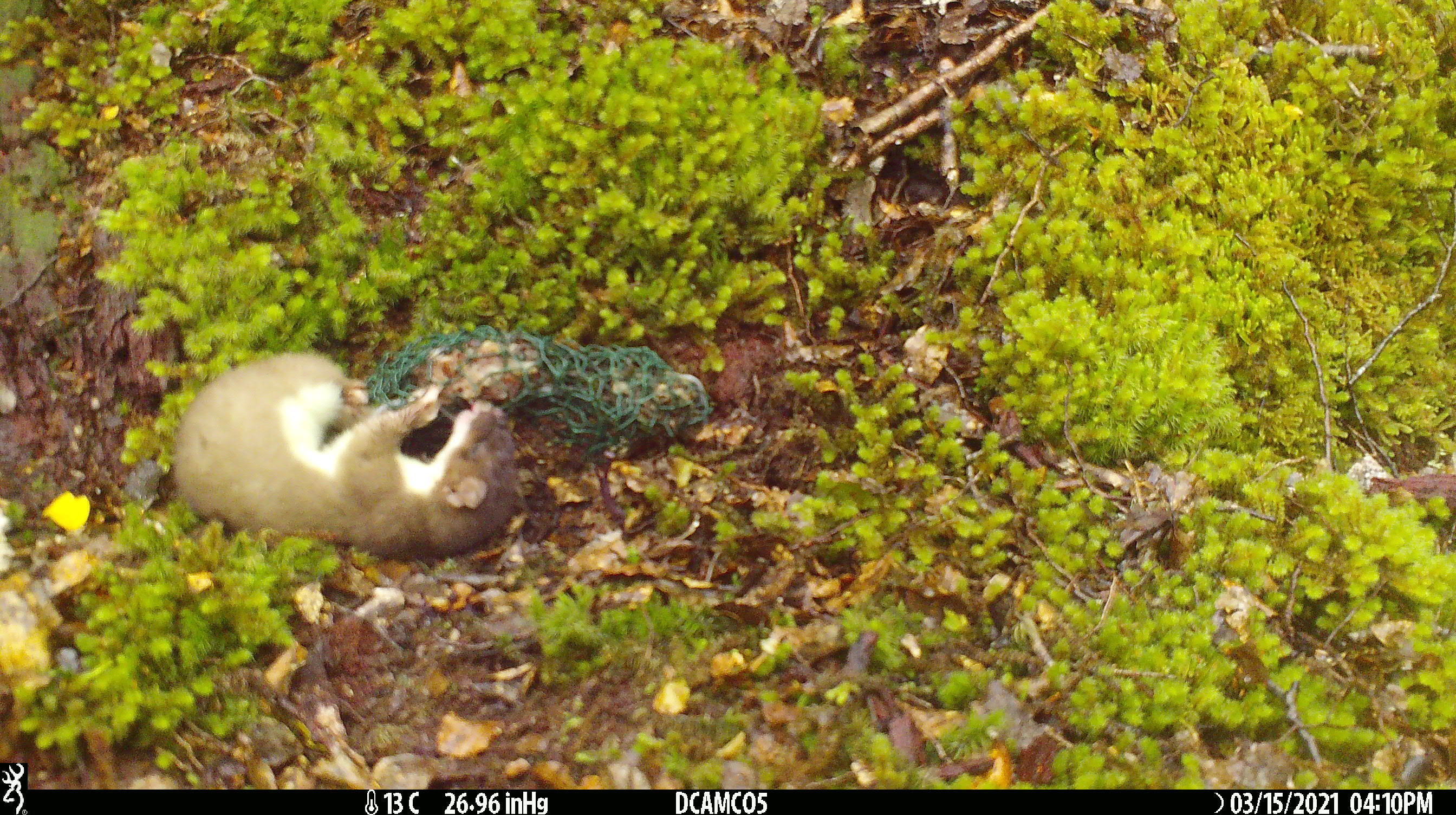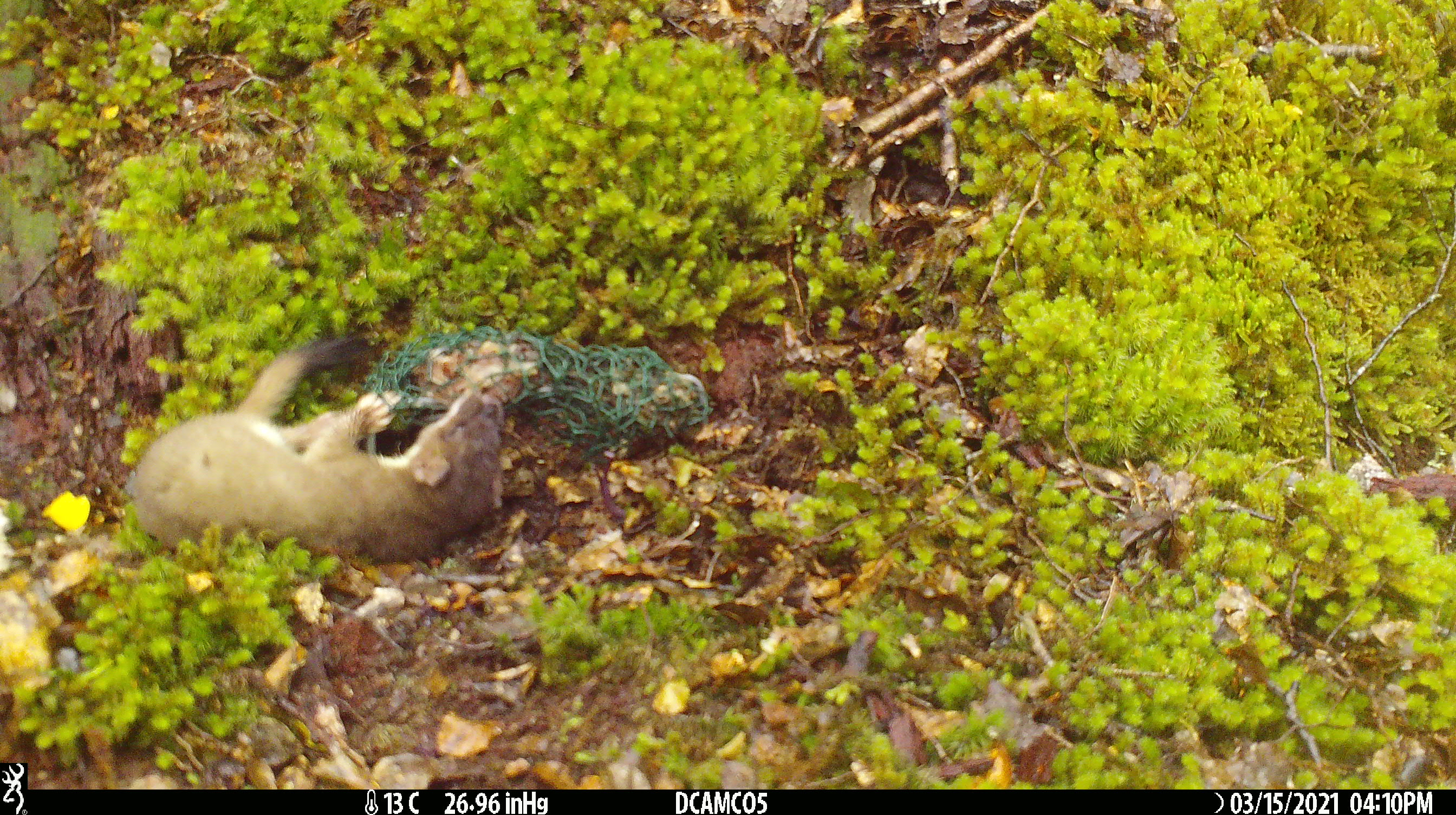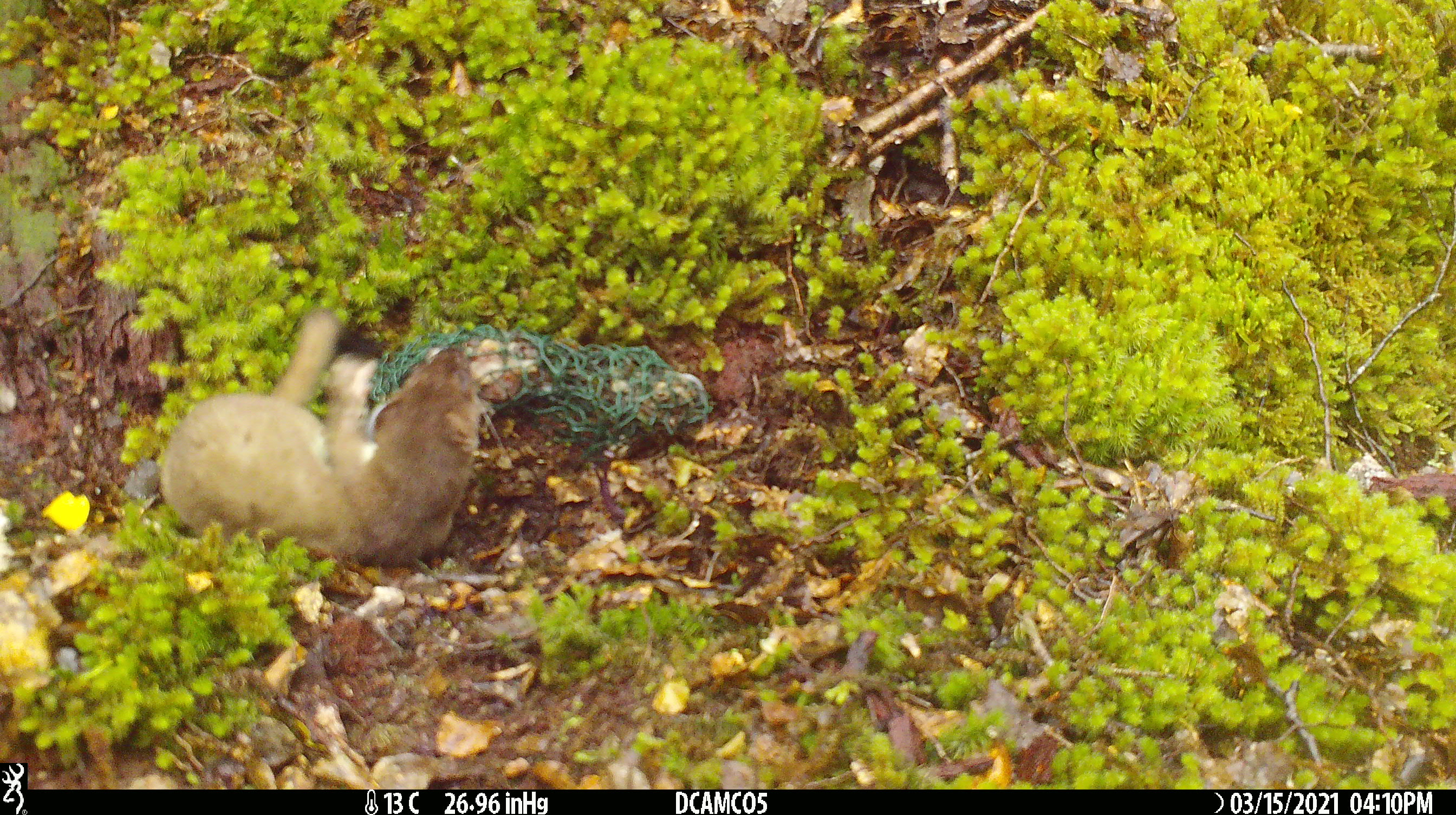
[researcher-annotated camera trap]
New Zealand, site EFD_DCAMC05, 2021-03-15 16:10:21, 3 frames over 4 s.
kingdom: Animalia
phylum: Chordata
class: Mammalia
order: Carnivora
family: Mustelidae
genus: Mustela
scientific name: Mustela erminea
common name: stoat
Stoat (Mustela erminea).